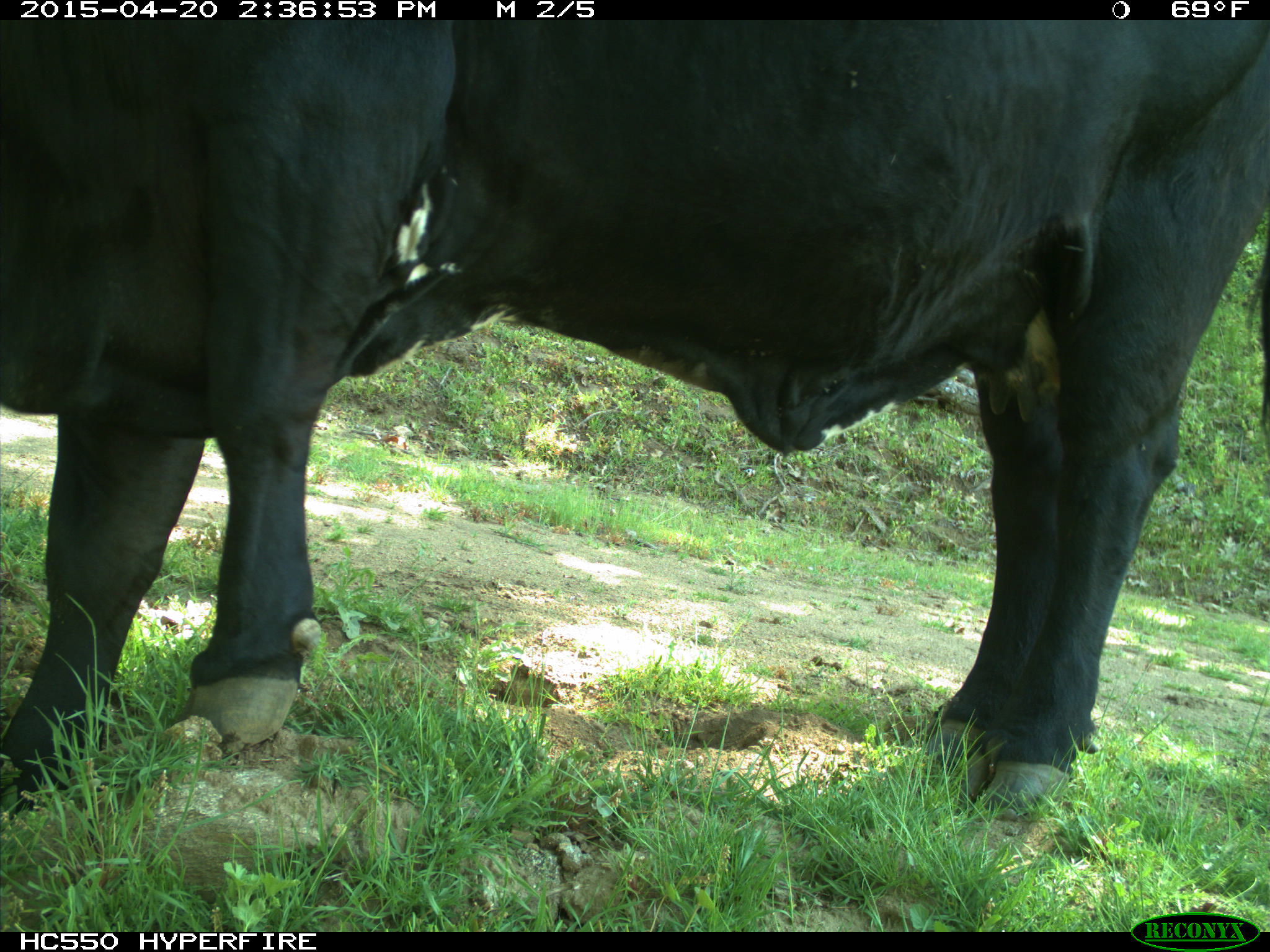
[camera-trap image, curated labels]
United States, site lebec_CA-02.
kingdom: Animalia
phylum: Chordata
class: Mammalia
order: Artiodactyla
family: Bovidae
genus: Bos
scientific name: Bos taurus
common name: domestic cow